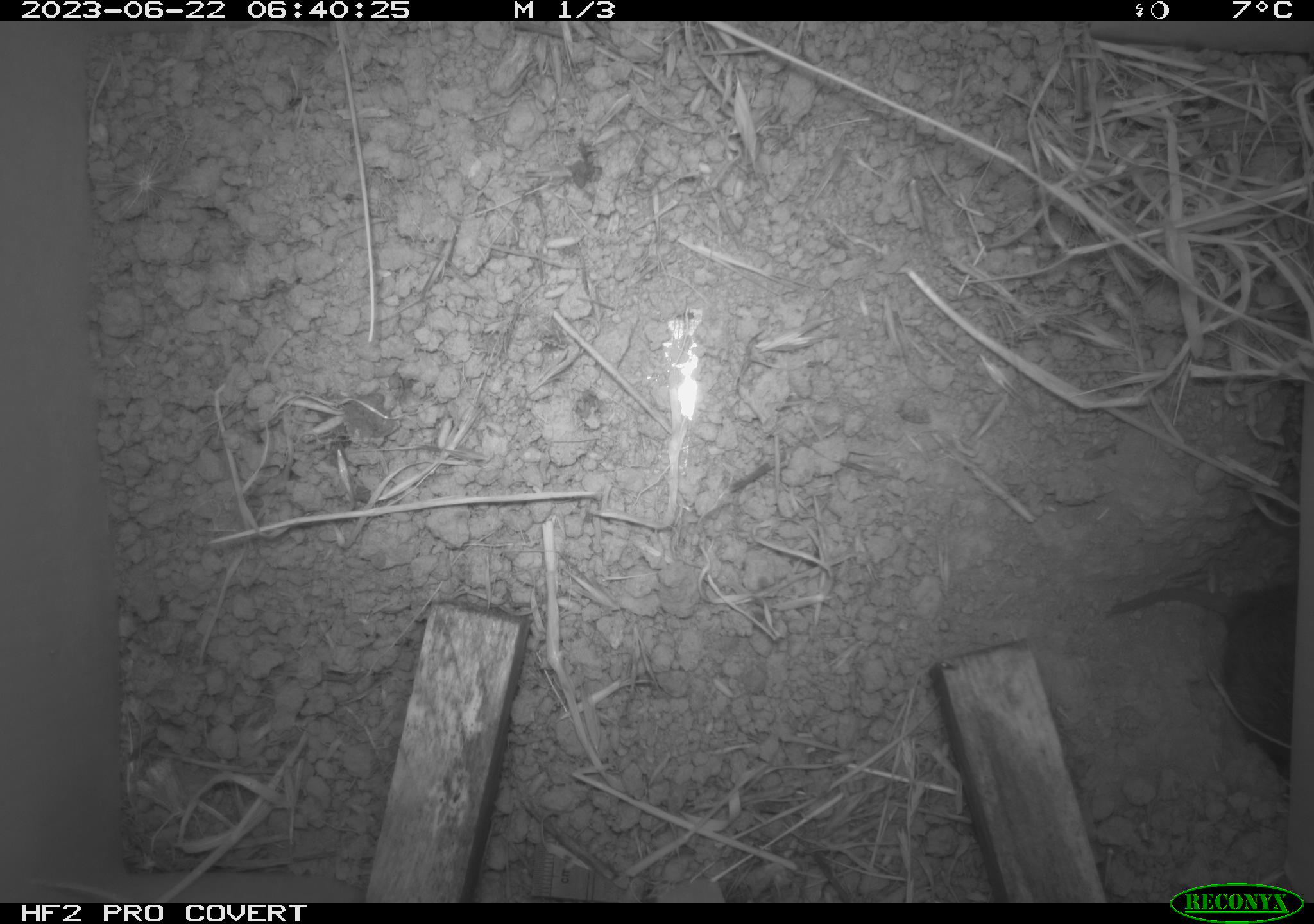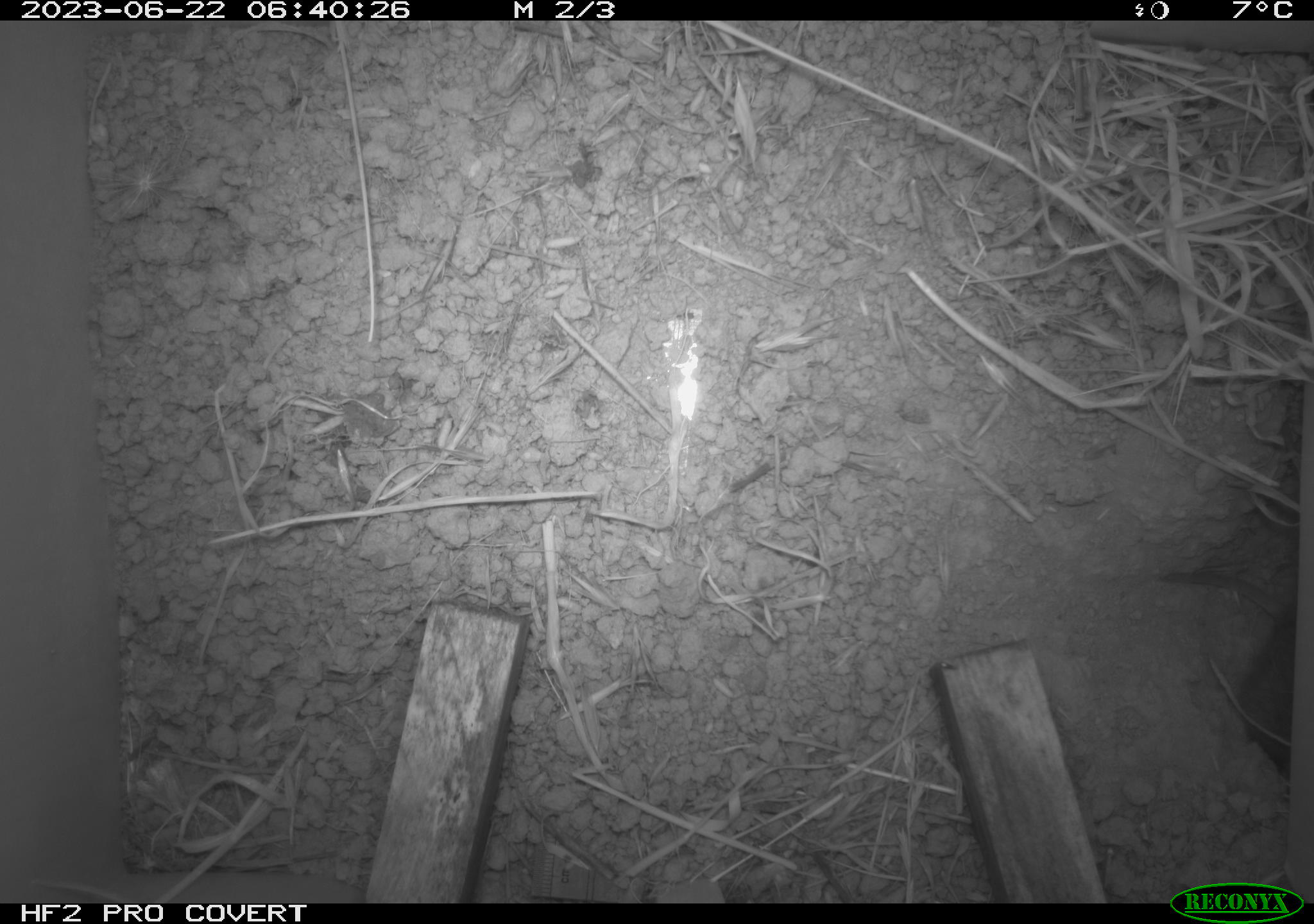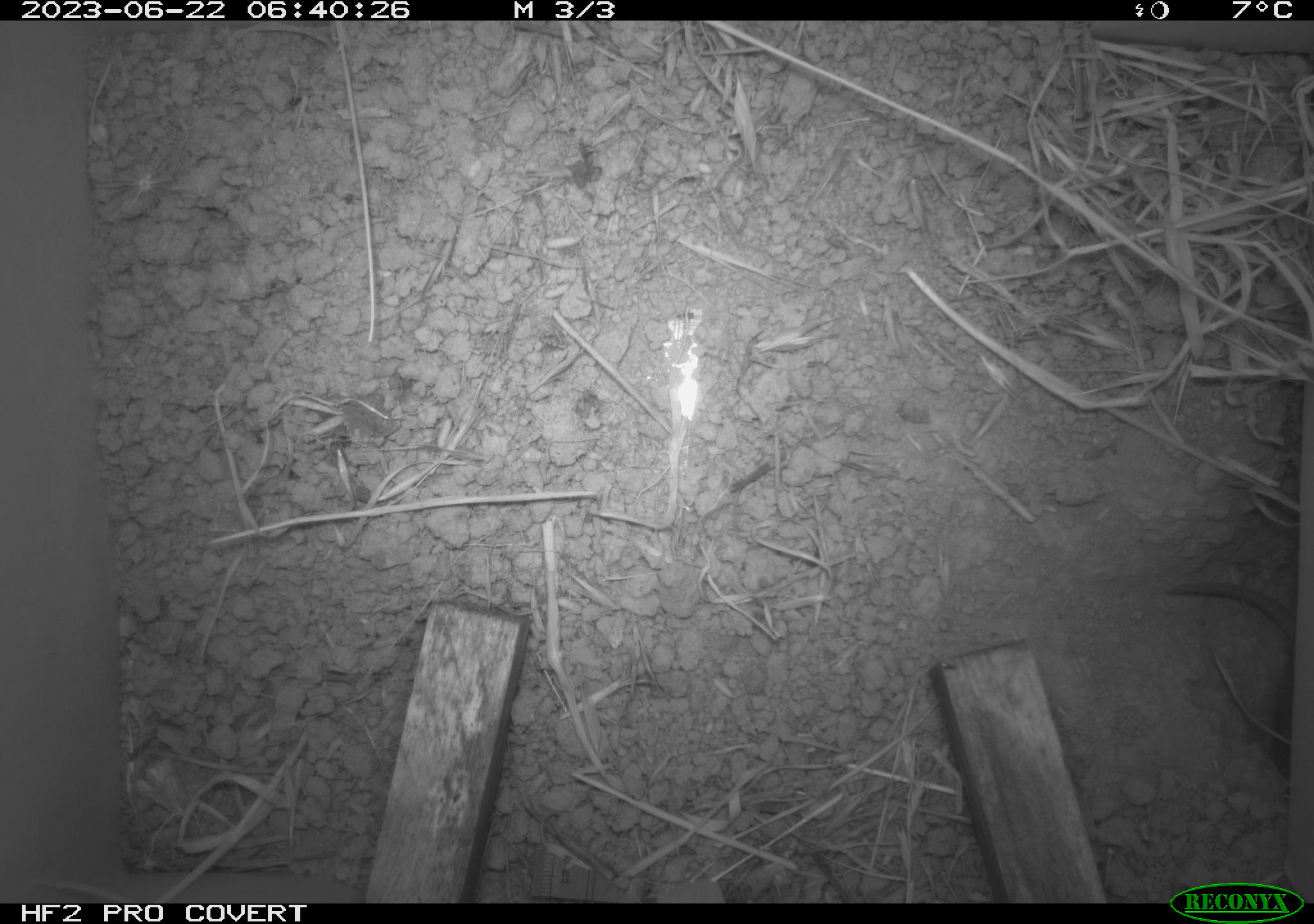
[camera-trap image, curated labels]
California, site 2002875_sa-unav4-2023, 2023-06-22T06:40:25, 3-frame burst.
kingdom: Animalia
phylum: Chordata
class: Mammalia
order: Rodentia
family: Cricetidae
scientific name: Arvicolinae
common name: voles, lemmings, and muskrats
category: arvicolinae subfamily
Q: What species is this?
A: Arvicolinae subfamily (voles, lemmings, and muskrats) (Arvicolinae).